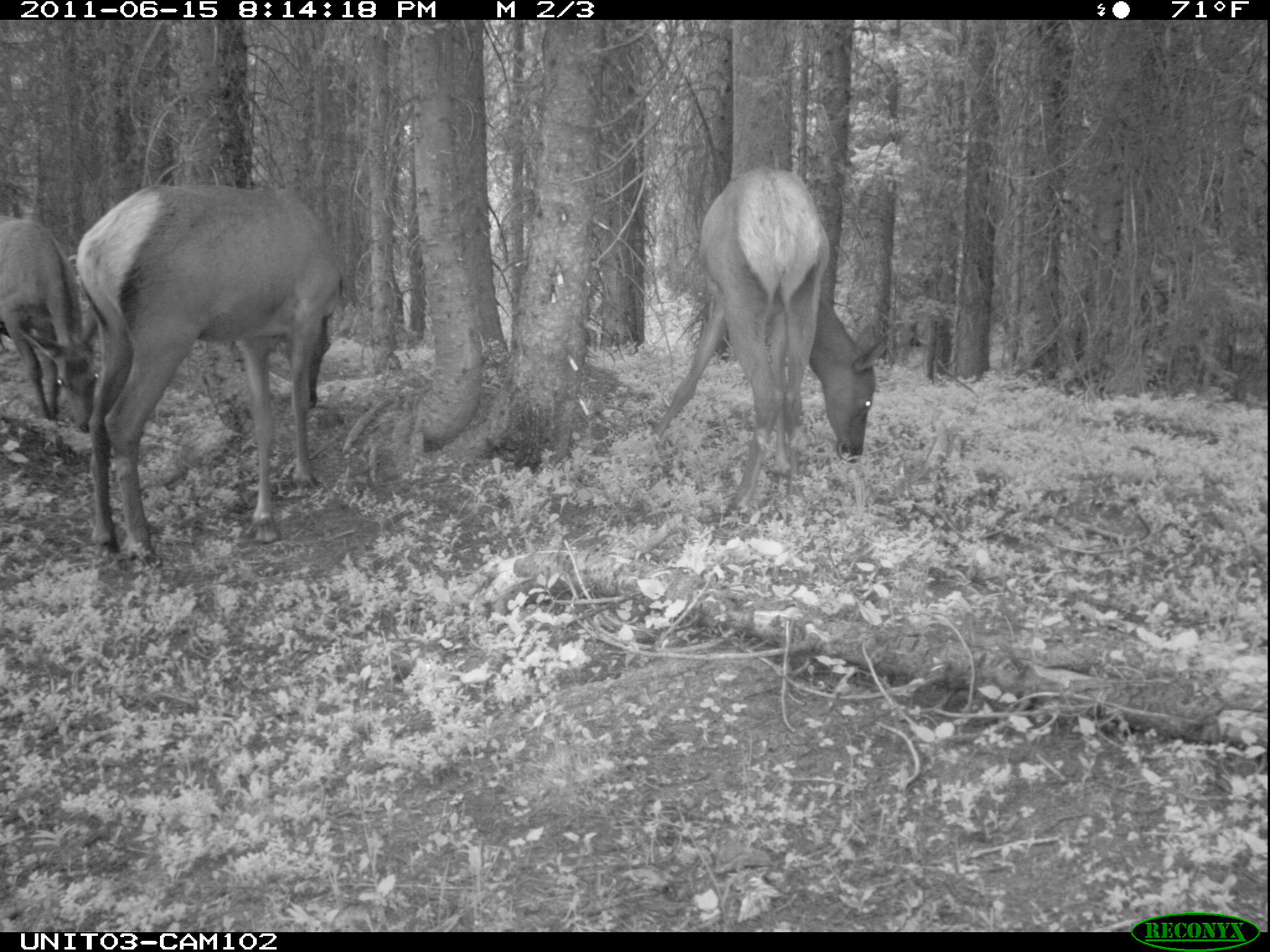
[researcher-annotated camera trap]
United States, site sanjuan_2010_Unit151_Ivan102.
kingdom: Animalia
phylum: Chordata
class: Mammalia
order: Artiodactyla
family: Cervidae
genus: Cervus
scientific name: Cervus elaphus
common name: red deer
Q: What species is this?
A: Cervus elaphus (red deer).